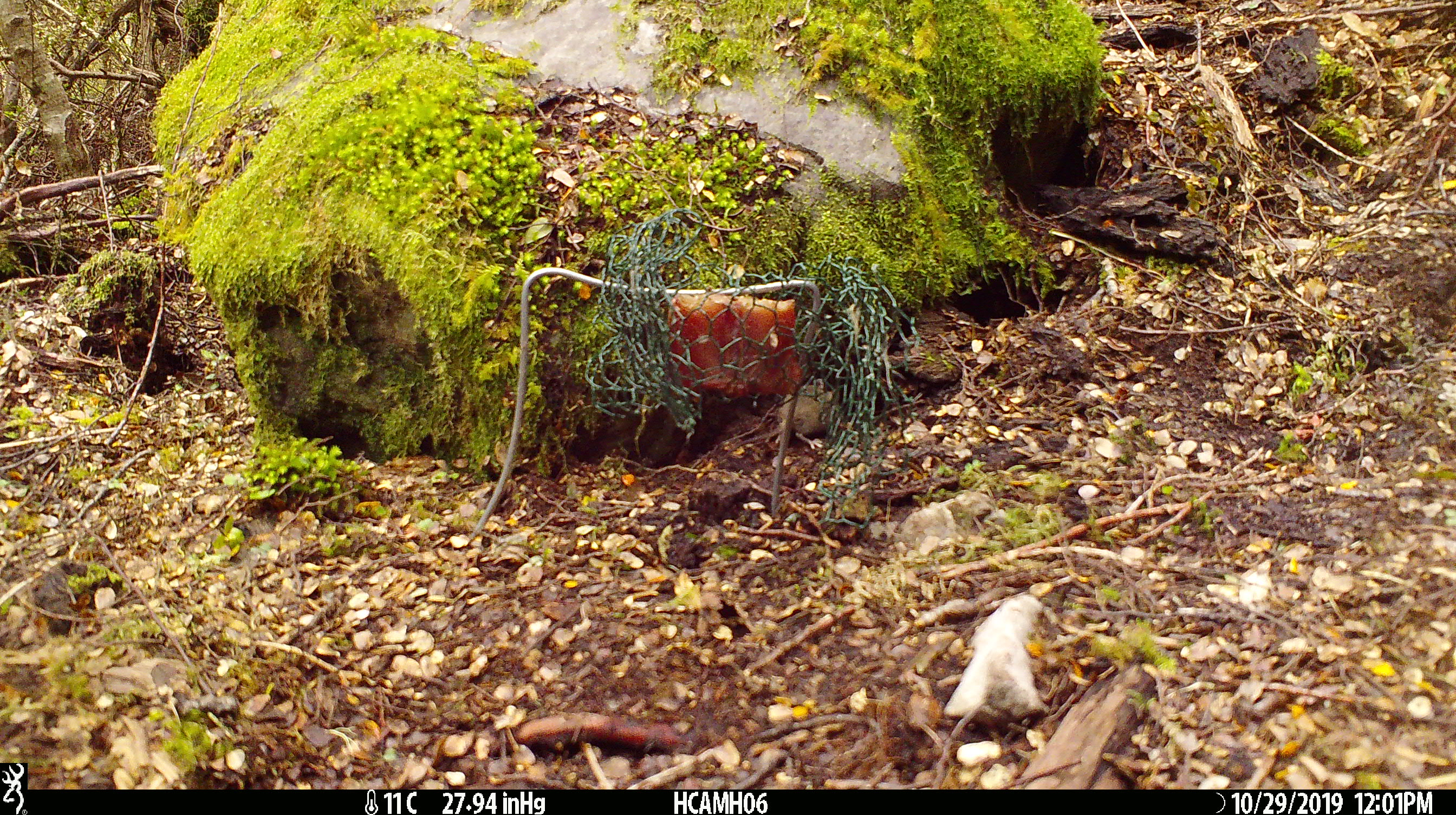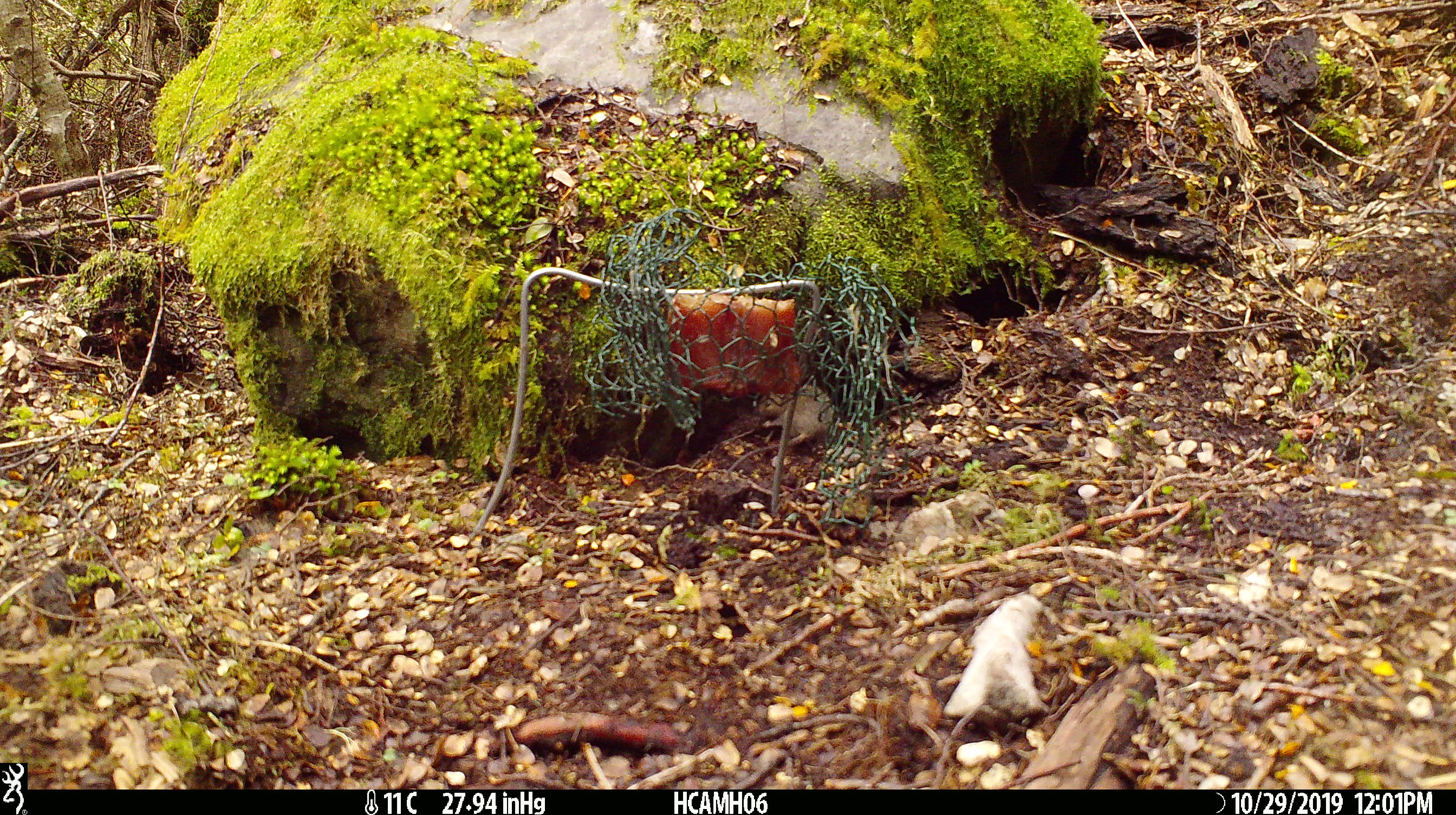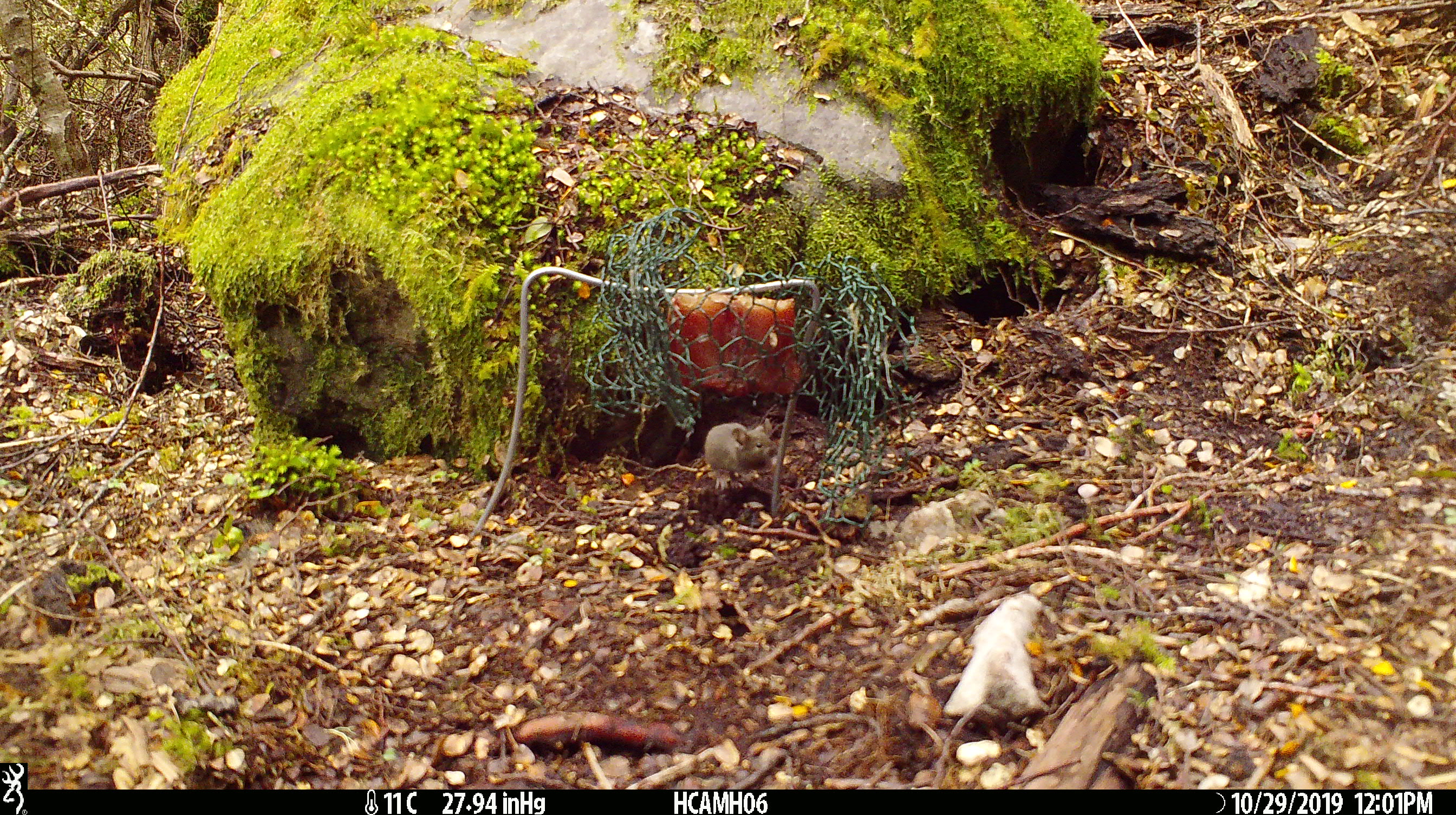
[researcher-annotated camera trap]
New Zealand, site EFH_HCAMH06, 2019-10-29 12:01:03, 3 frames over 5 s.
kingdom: Animalia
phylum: Chordata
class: Mammalia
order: Rodentia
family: Muridae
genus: Mus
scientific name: Mus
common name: mouse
Mouse (Mus).